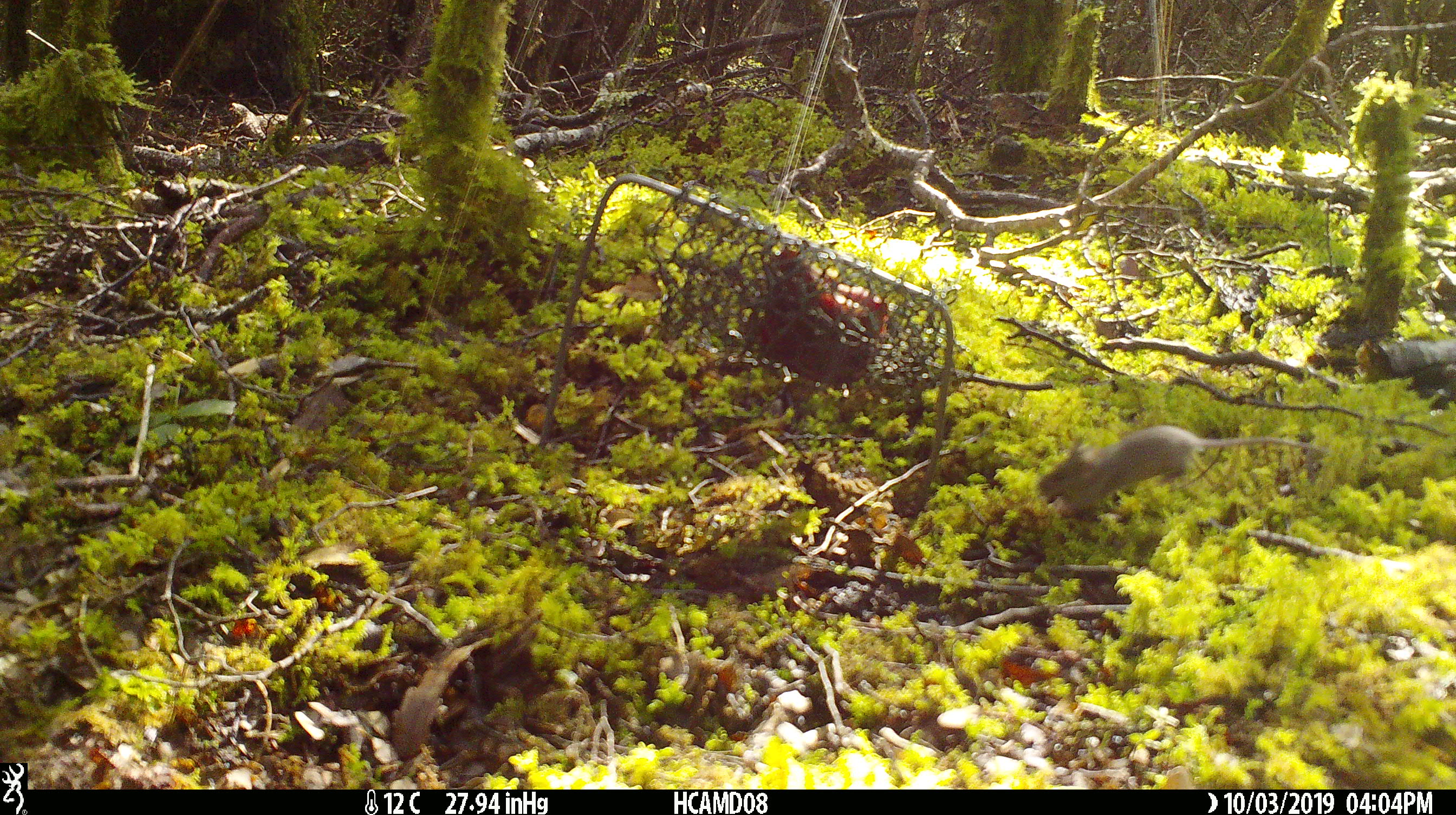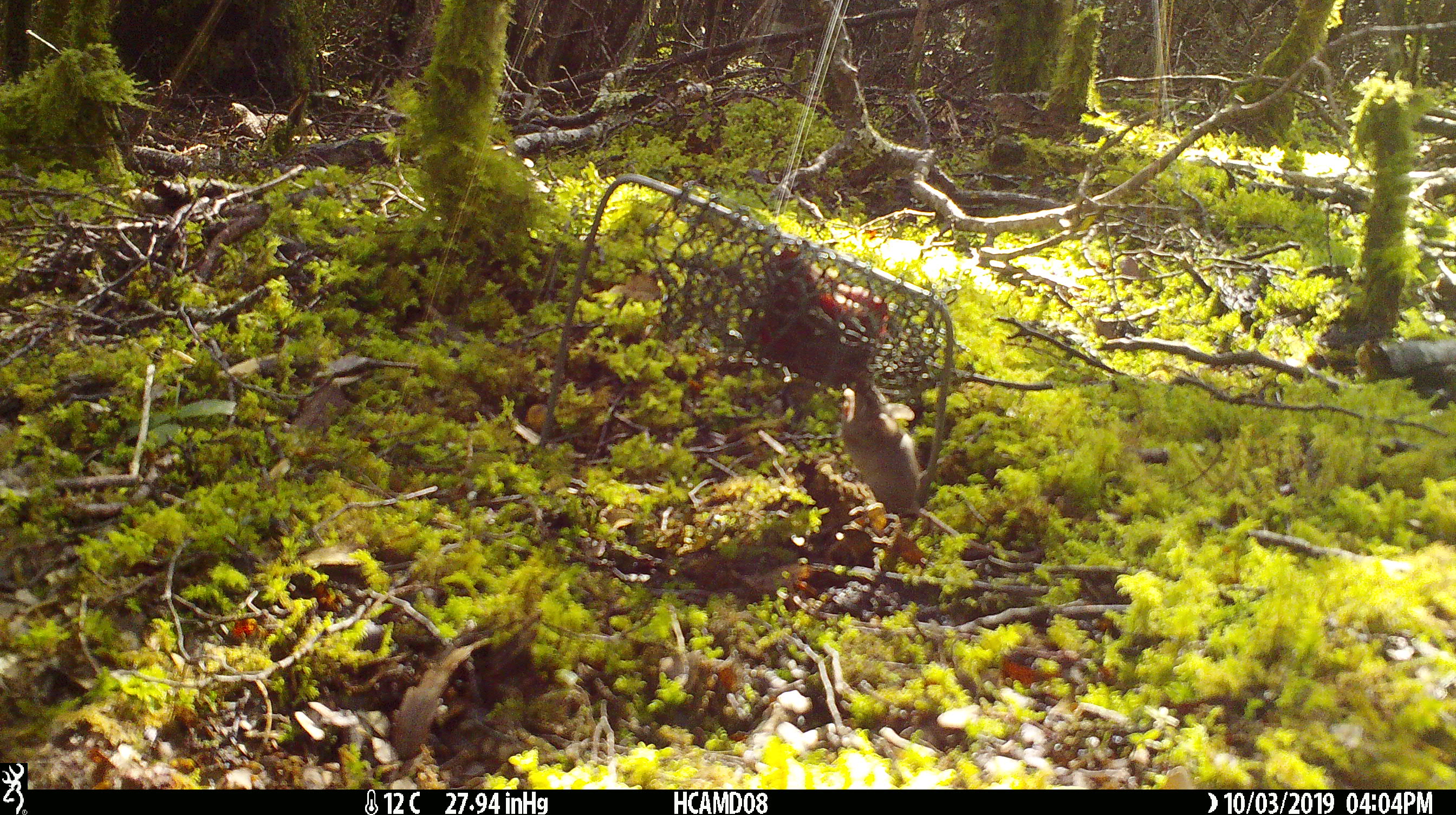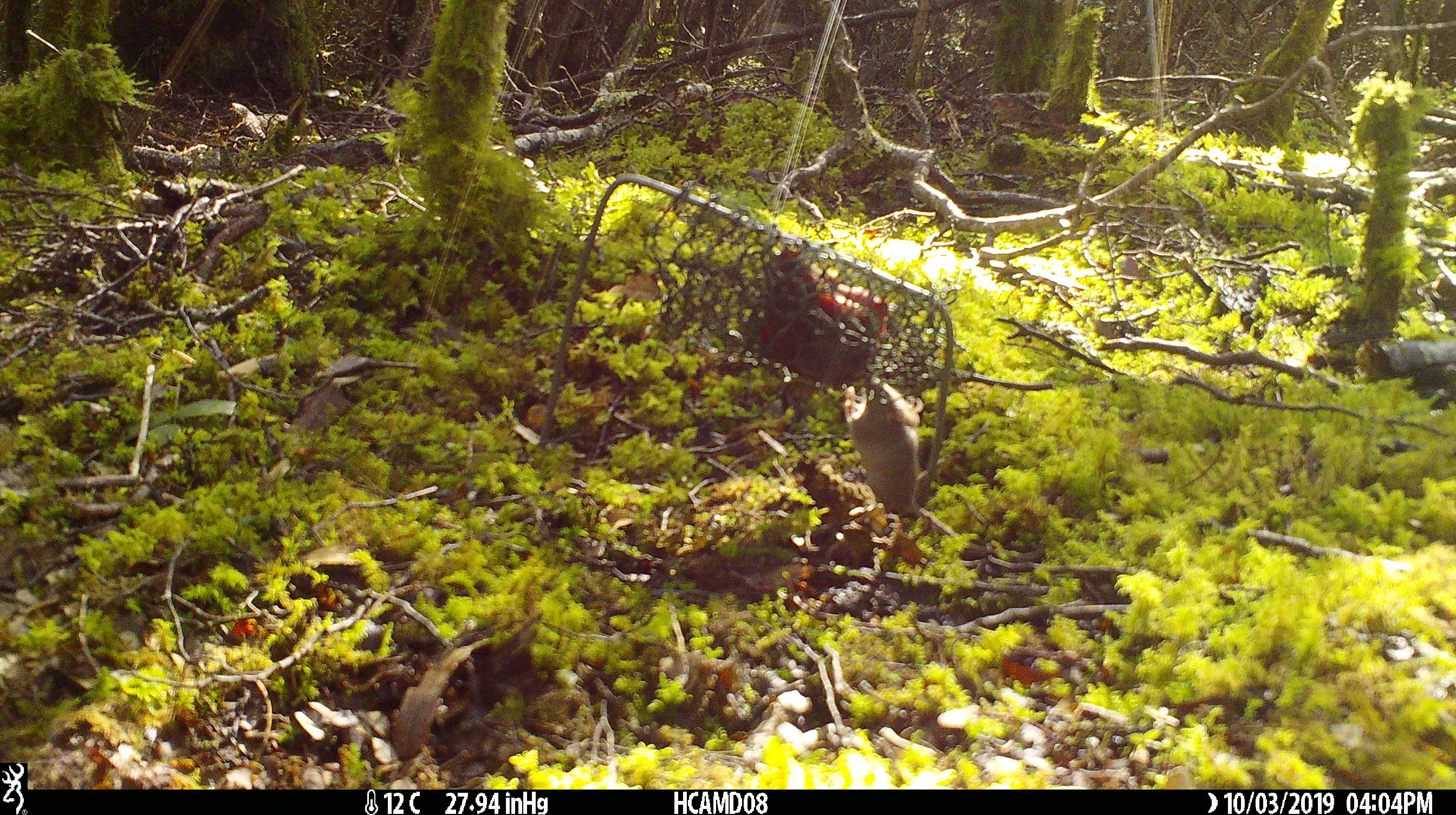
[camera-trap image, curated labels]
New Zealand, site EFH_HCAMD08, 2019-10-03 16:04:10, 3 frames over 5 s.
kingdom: Animalia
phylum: Chordata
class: Mammalia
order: Rodentia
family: Muridae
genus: Mus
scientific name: Mus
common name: mouse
Mouse (Mus).